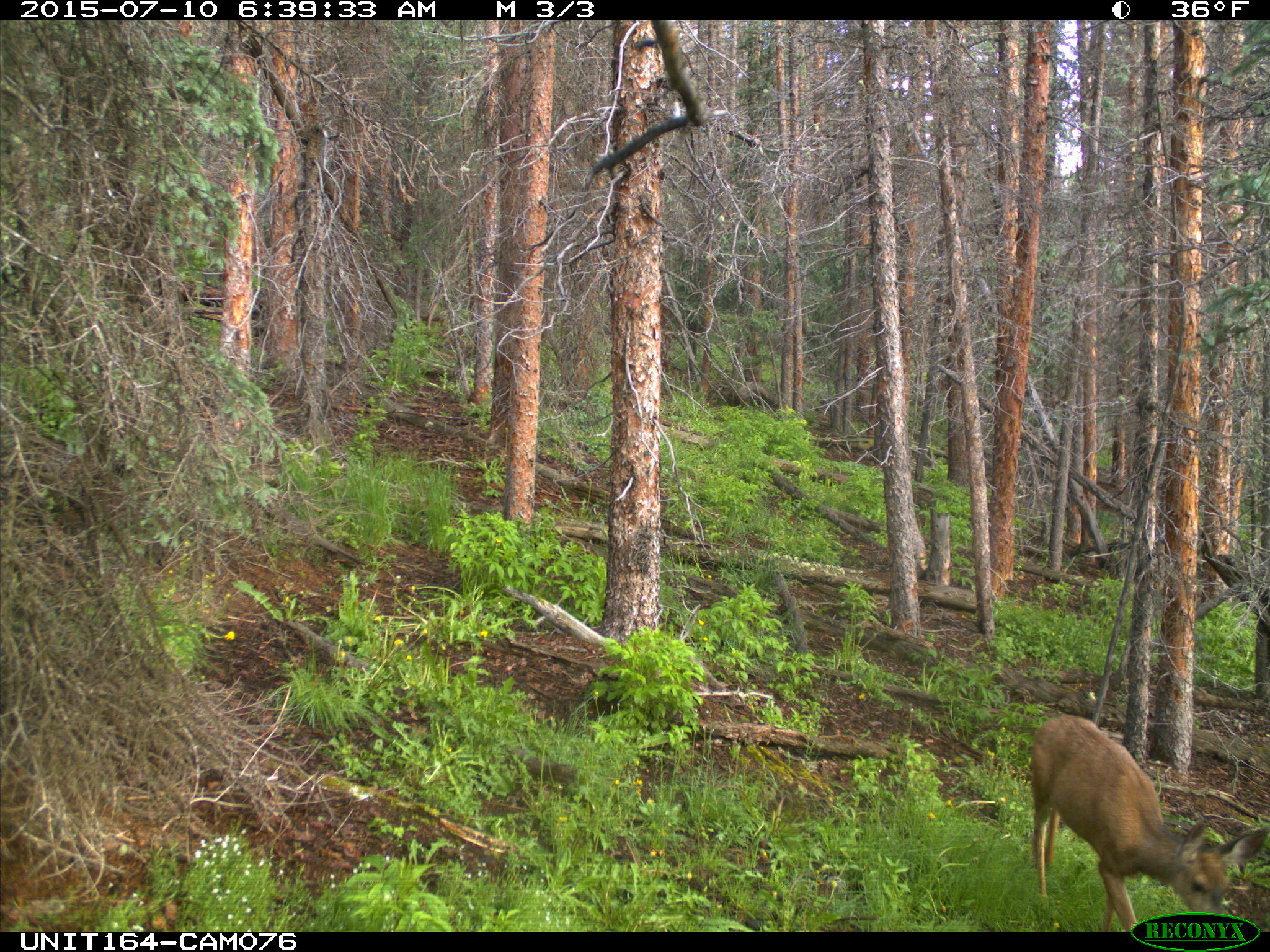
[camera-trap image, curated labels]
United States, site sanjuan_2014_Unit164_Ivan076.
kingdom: Animalia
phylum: Chordata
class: Mammalia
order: Artiodactyla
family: Cervidae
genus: Odocoileus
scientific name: Odocoileus hemionus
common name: mule deer